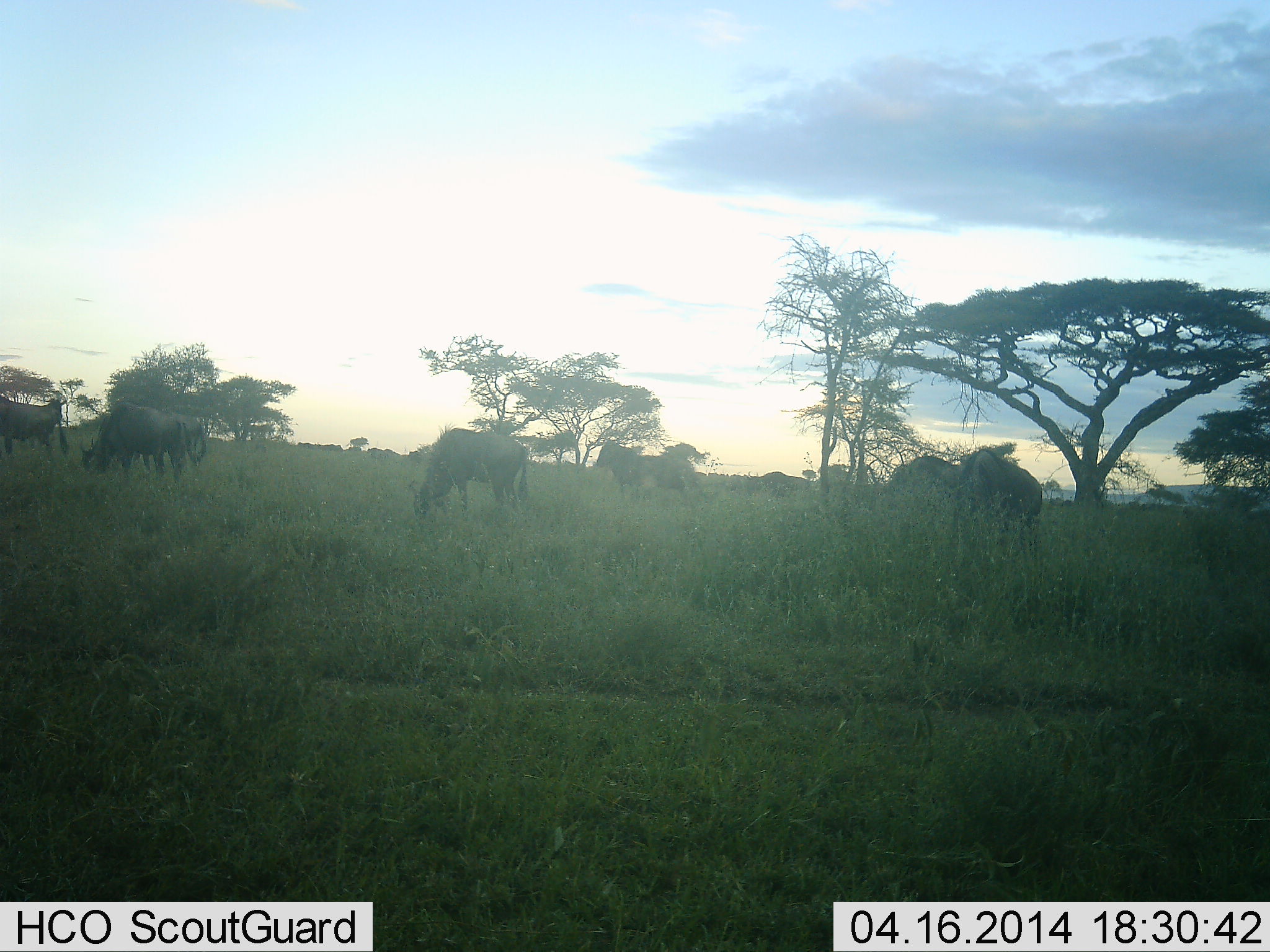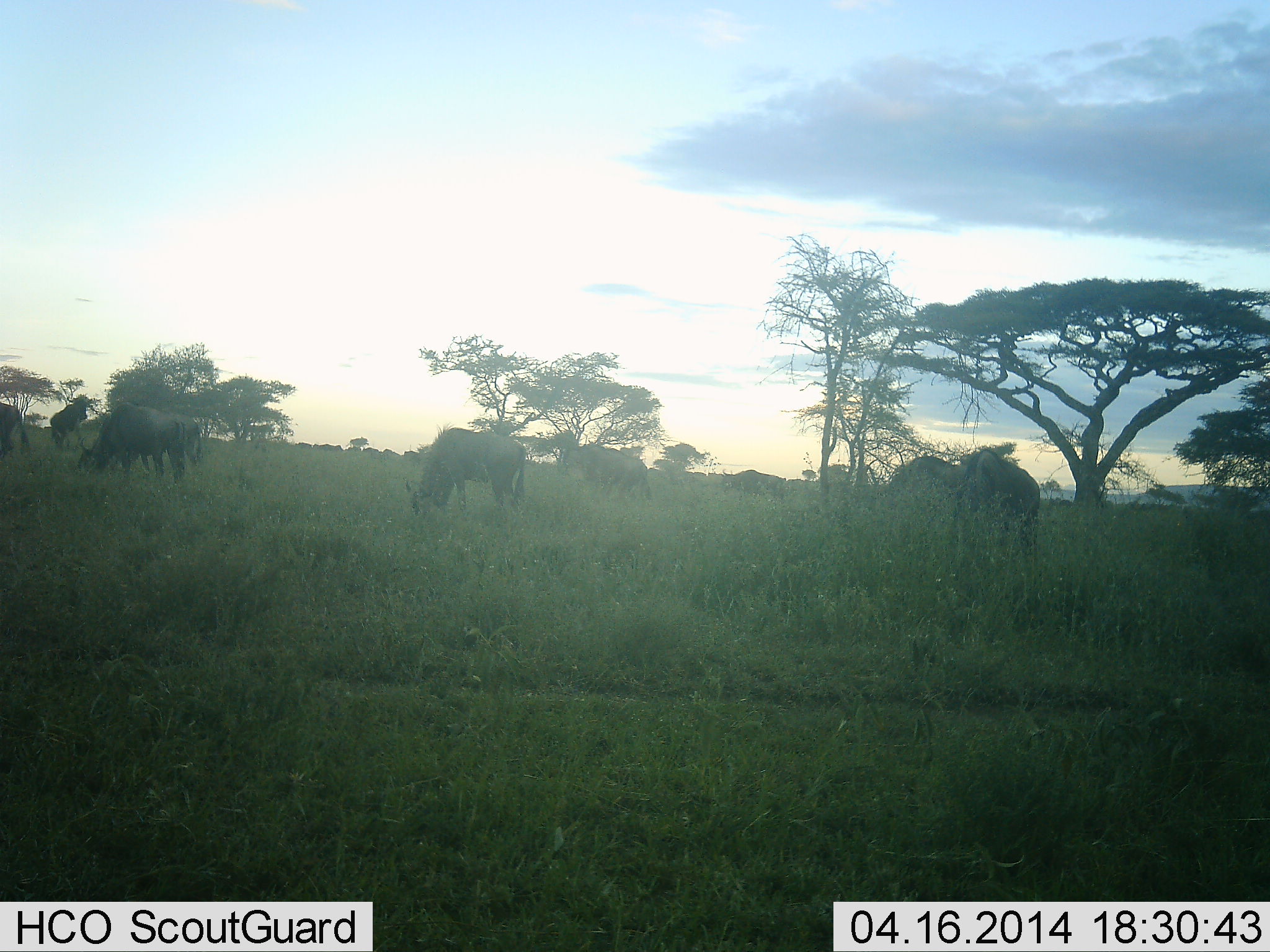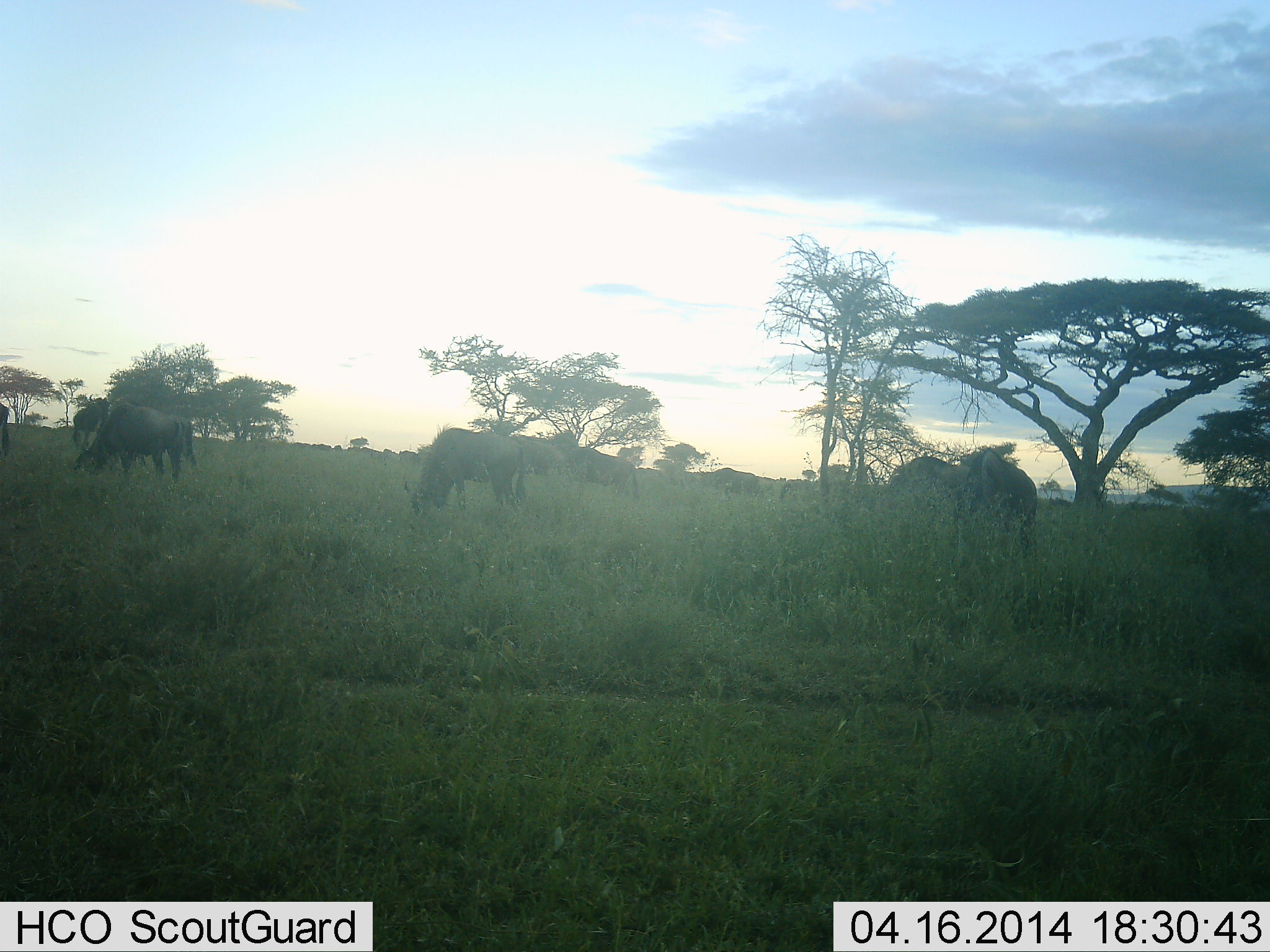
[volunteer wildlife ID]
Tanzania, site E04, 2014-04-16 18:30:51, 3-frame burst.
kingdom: Animalia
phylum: Chordata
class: Mammalia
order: Artiodactyla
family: Bovidae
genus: Connochaetes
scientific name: Connochaetes taurinus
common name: blue wildebeest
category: wildebeest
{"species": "wildebeest (blue wildebeest) (Connochaetes taurinus)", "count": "11-50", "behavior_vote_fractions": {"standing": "30%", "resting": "0%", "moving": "50%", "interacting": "0%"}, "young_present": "0%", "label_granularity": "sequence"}